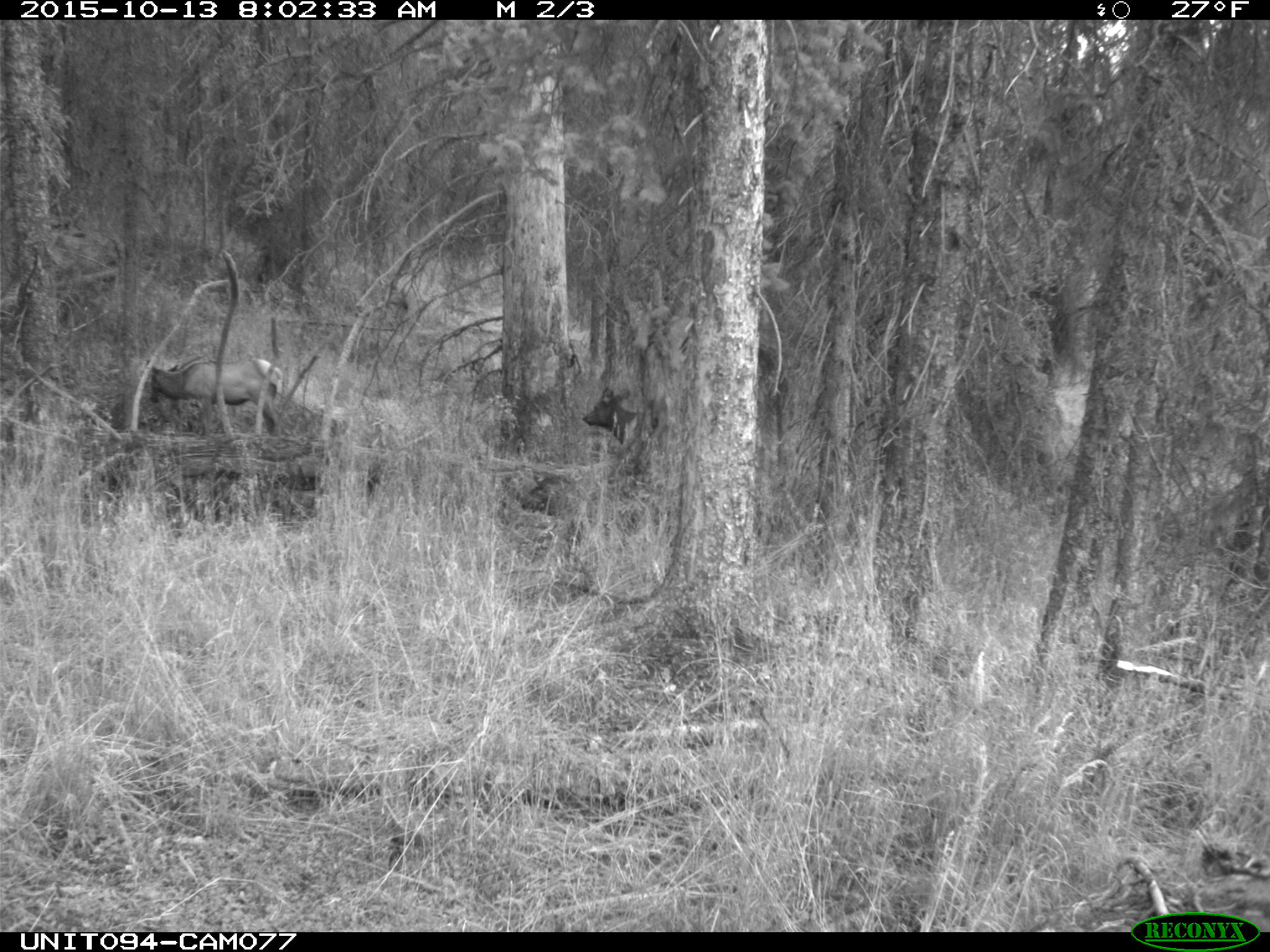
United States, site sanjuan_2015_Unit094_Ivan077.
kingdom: Animalia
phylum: Chordata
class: Mammalia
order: Artiodactyla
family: Cervidae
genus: Cervus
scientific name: Cervus elaphus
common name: red deer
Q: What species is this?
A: Cervus elaphus (red deer).